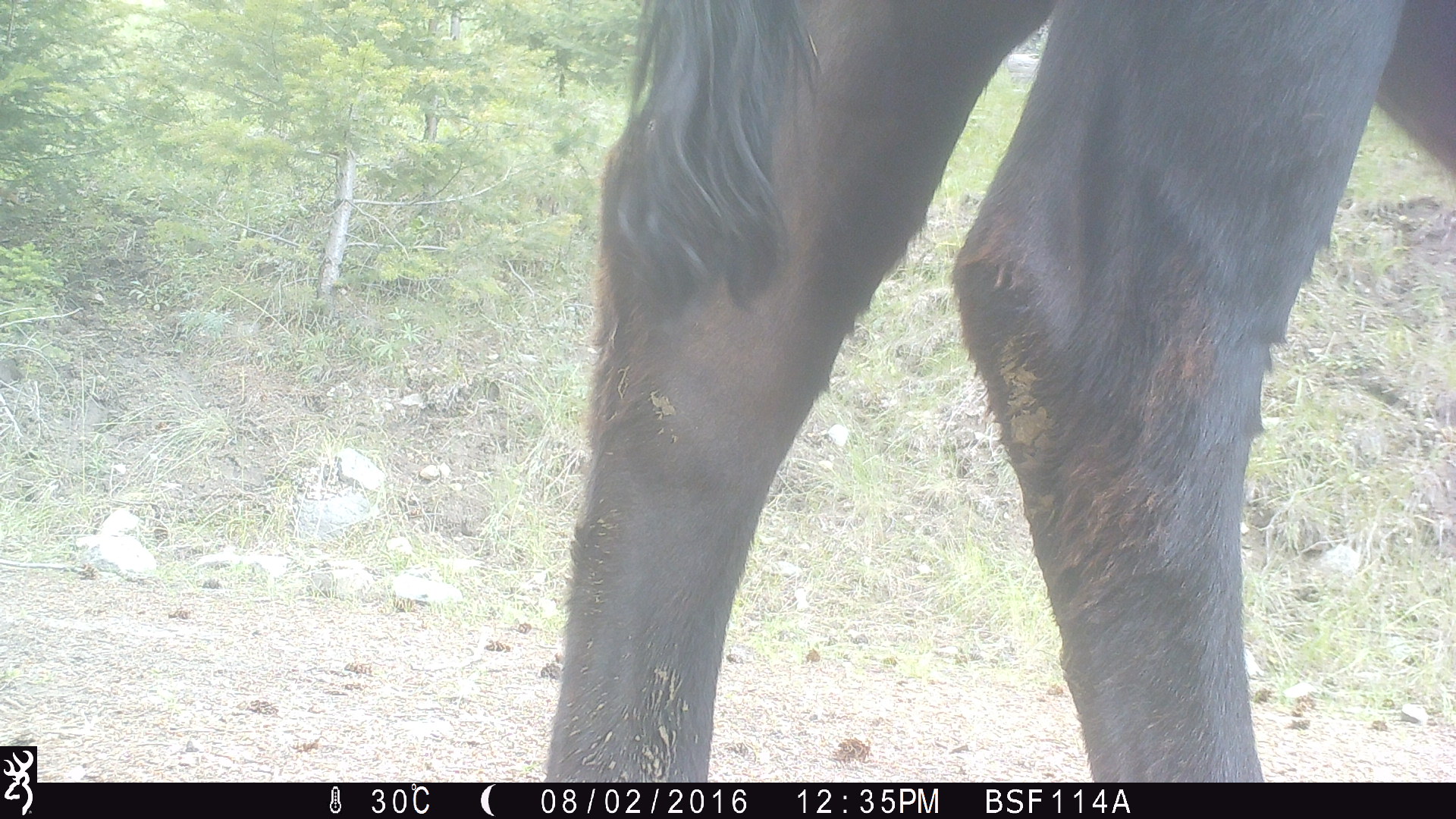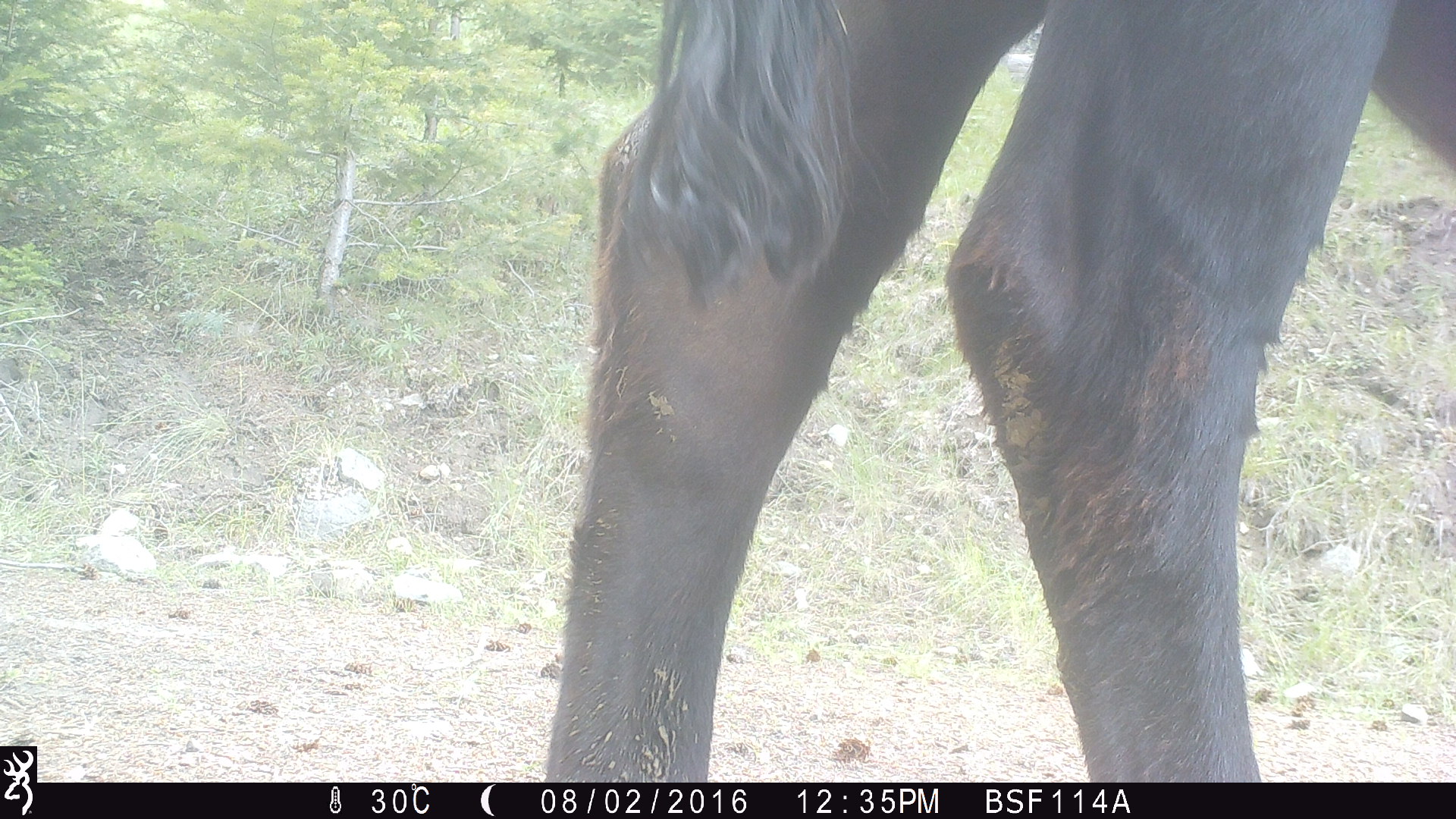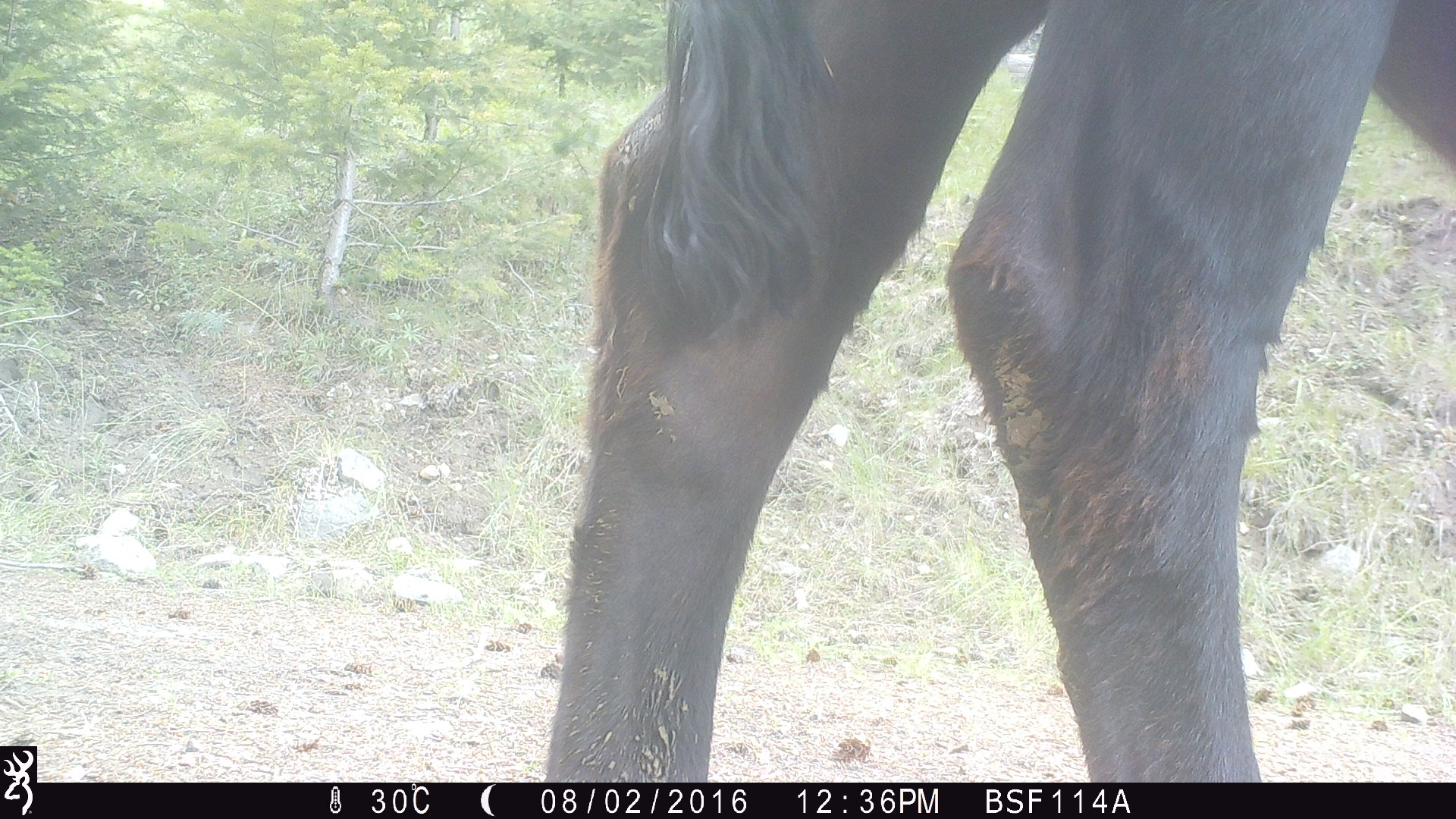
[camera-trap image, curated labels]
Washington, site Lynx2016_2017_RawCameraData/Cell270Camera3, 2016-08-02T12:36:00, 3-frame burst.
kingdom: Animalia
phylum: Chordata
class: Mammalia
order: Artiodactyla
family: Bovidae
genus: Bos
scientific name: Bos taurus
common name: domestic cattle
Domestic cattle (Bos taurus). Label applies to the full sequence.